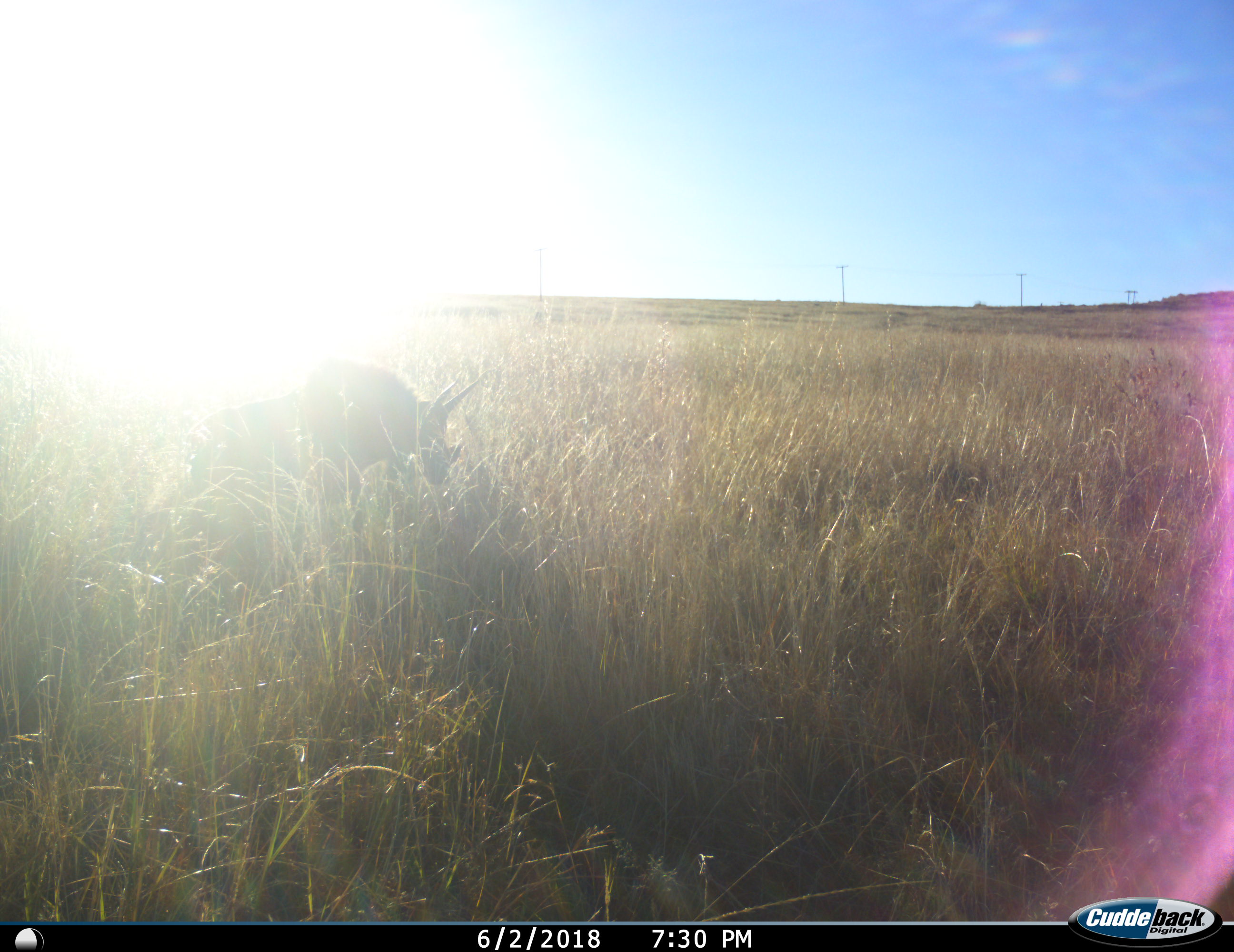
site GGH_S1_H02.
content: unidentified animal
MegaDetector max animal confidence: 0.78